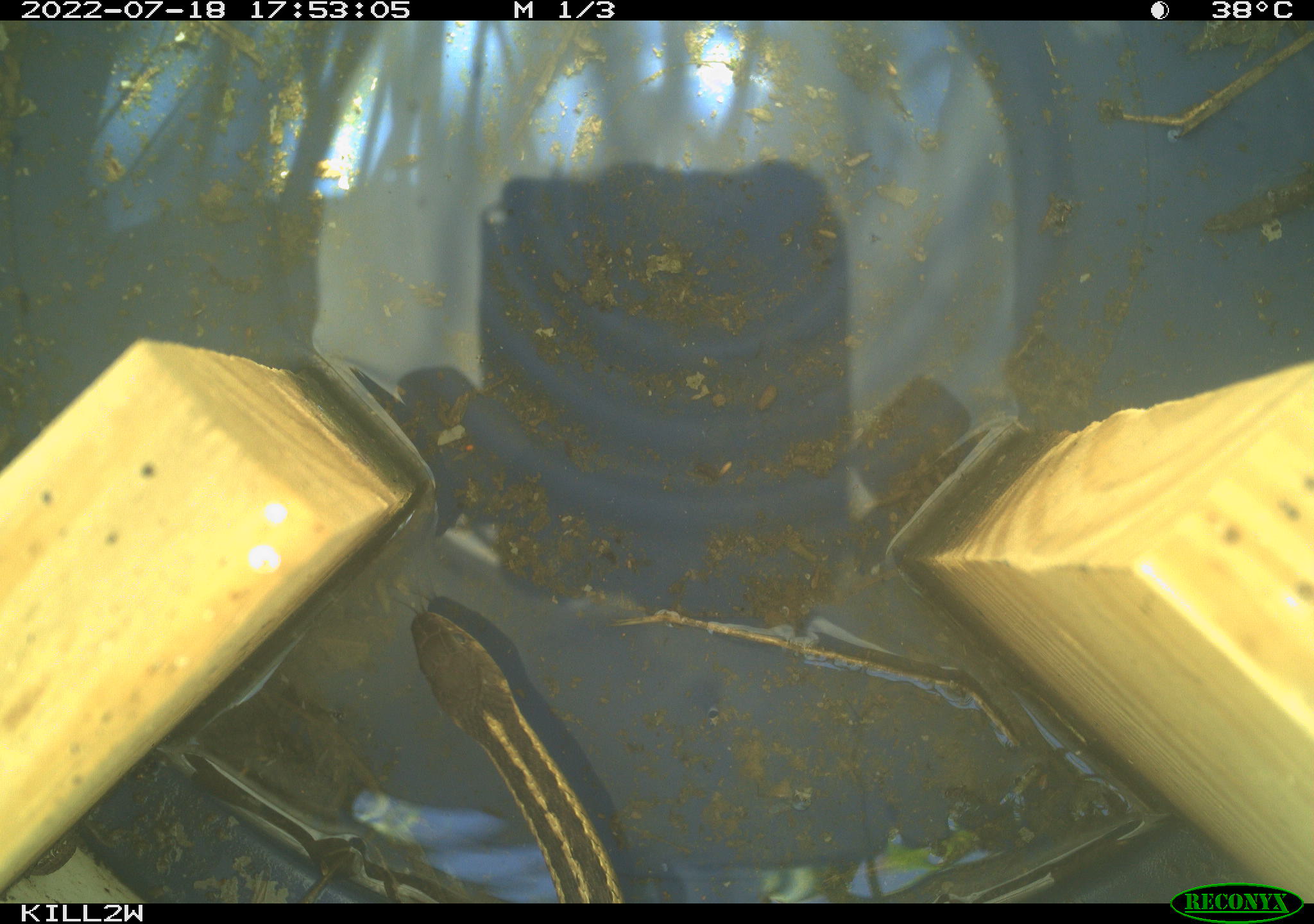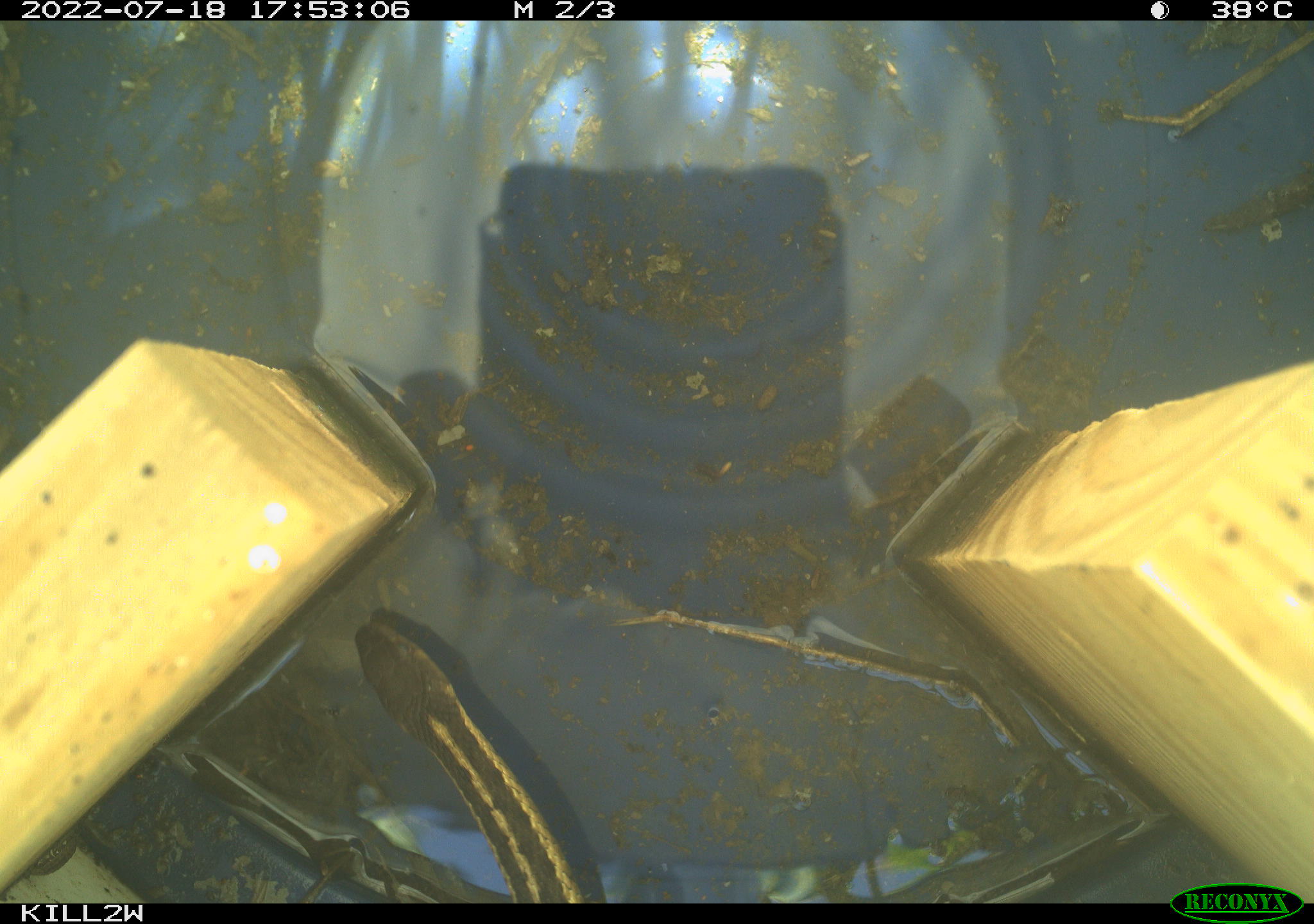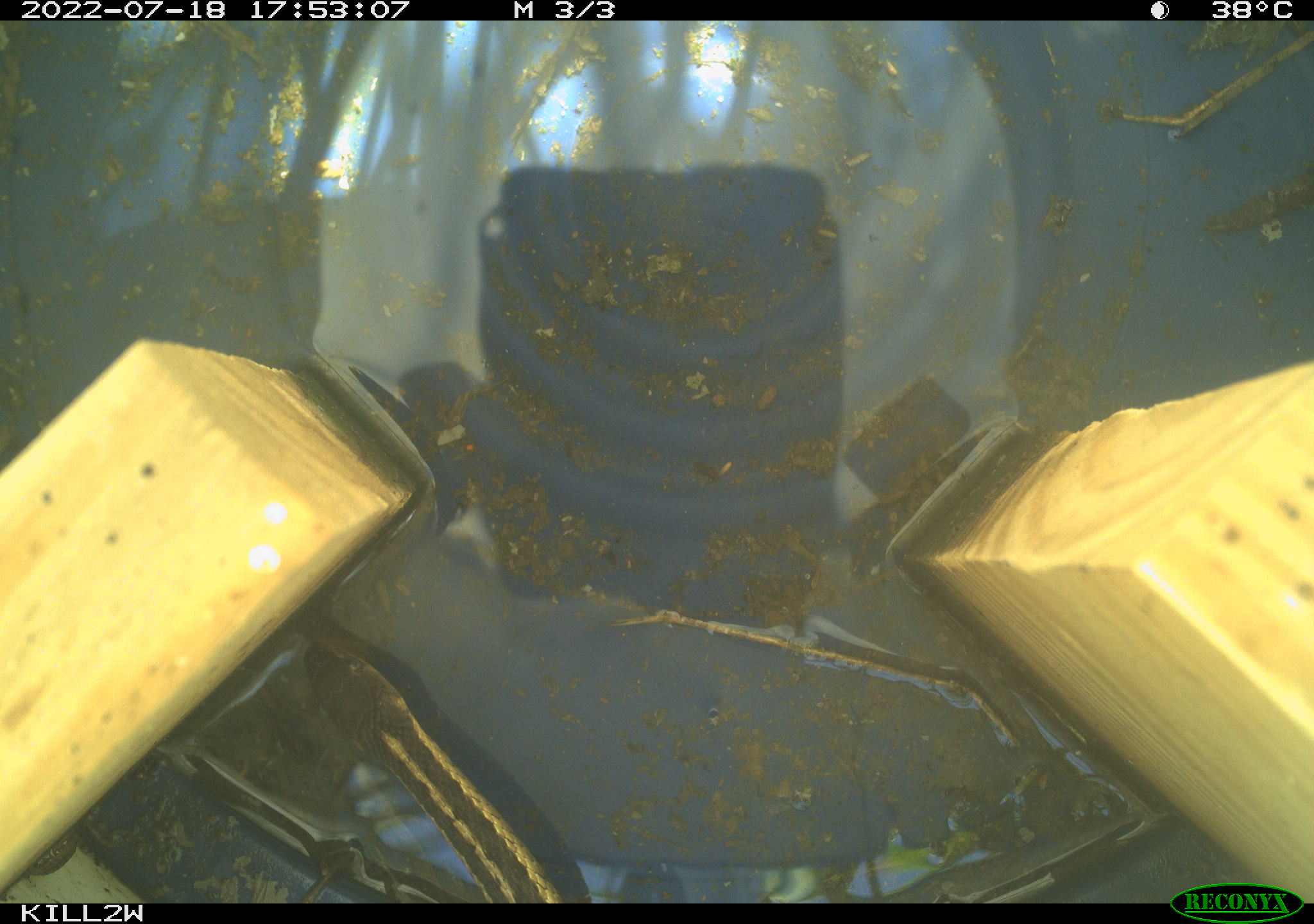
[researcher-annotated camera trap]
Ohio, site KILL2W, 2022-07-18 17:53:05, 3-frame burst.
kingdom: Animalia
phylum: Chordata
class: Reptilia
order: Squamata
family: Colubridae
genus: Thamnophis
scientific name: Thamnophis sirtalis sirtalis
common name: eastern gartersnake